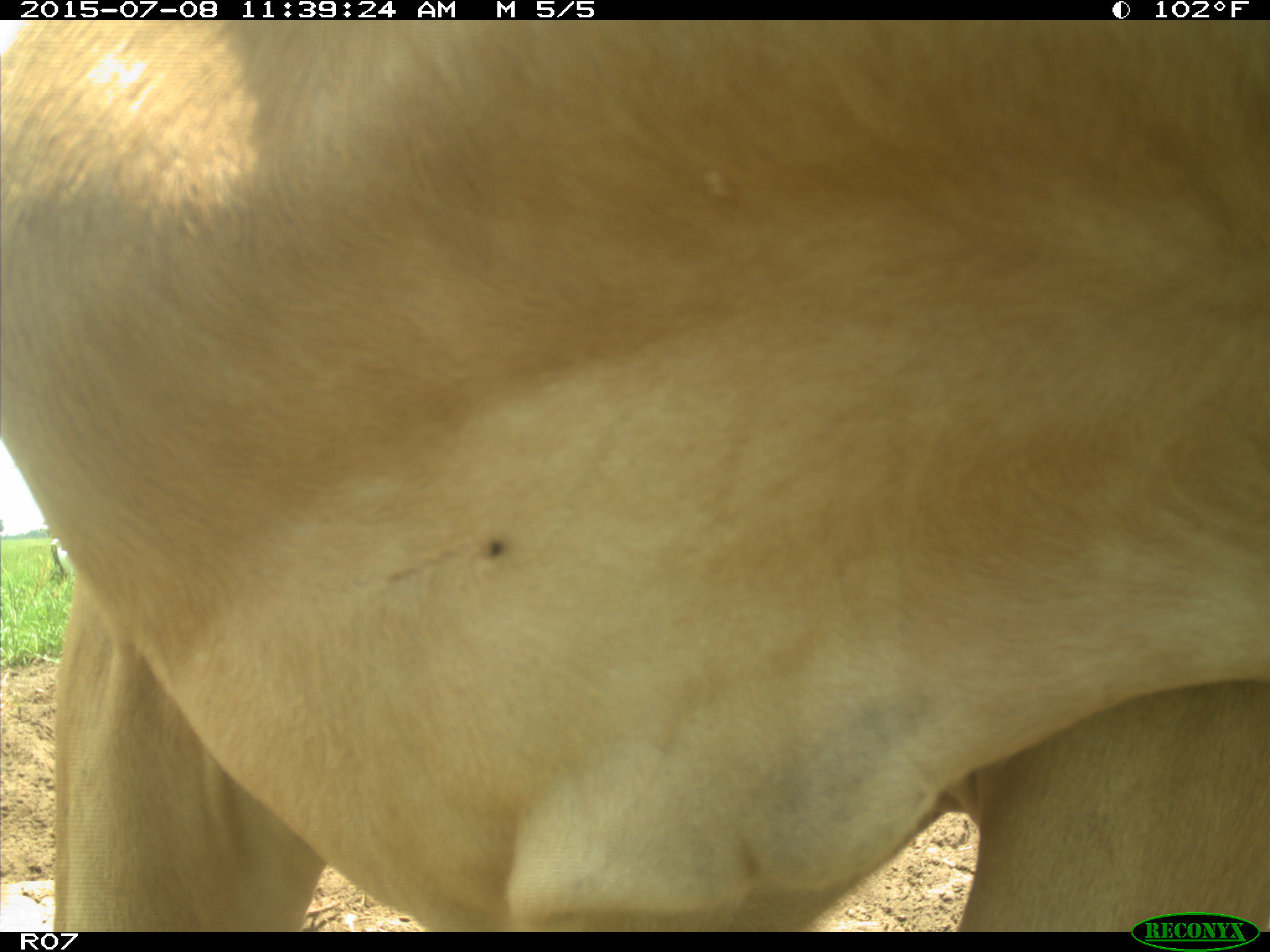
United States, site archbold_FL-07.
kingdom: Animalia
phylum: Chordata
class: Mammalia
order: Artiodactyla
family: Bovidae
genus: Bos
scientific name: Bos taurus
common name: domestic cow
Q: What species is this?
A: Bos taurus (domestic cow).